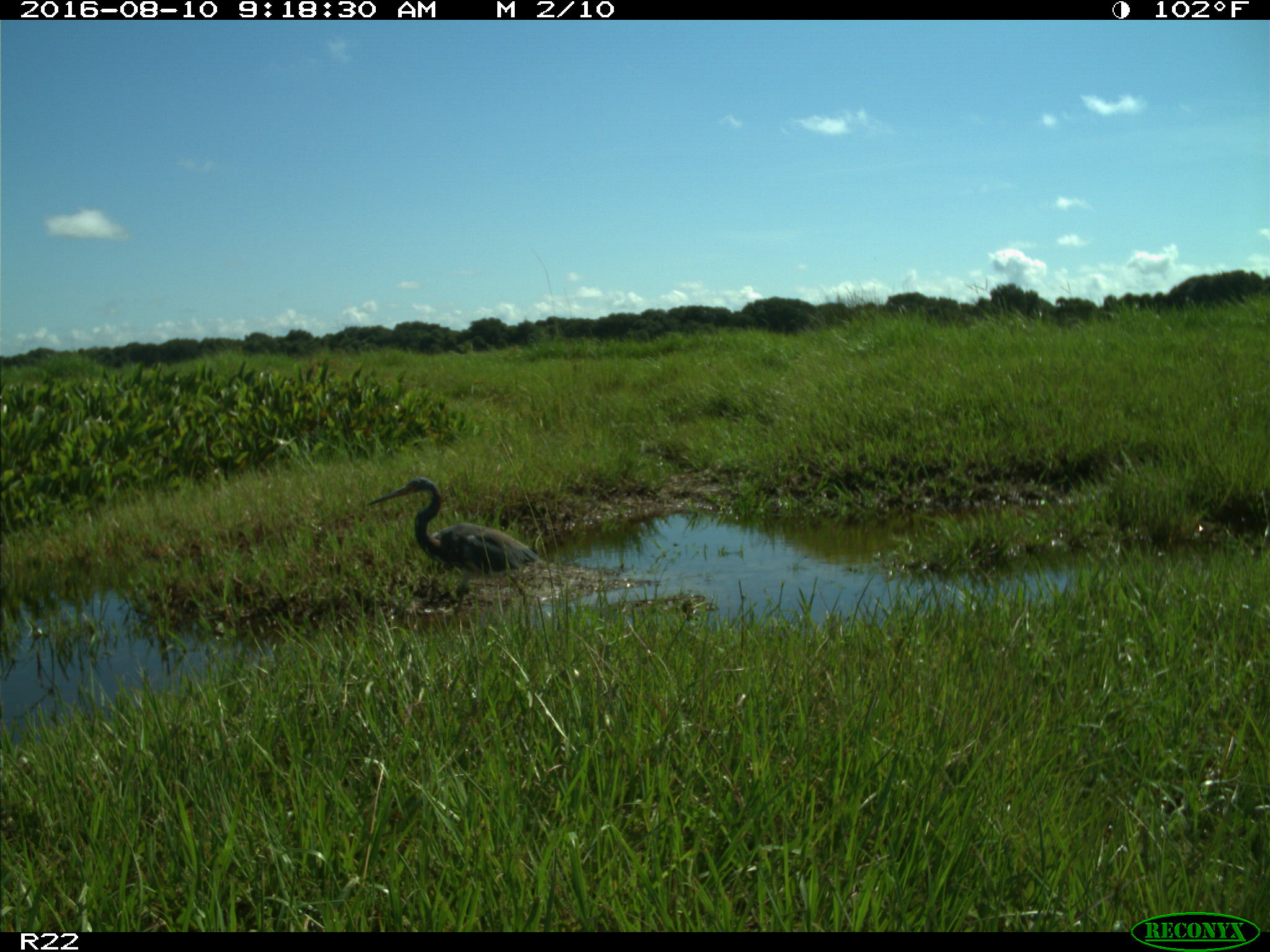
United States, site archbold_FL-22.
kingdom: Animalia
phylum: Chordata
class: Aves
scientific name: Aves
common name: birds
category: unidentified bird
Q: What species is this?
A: Unidentified bird (birds) (Aves).